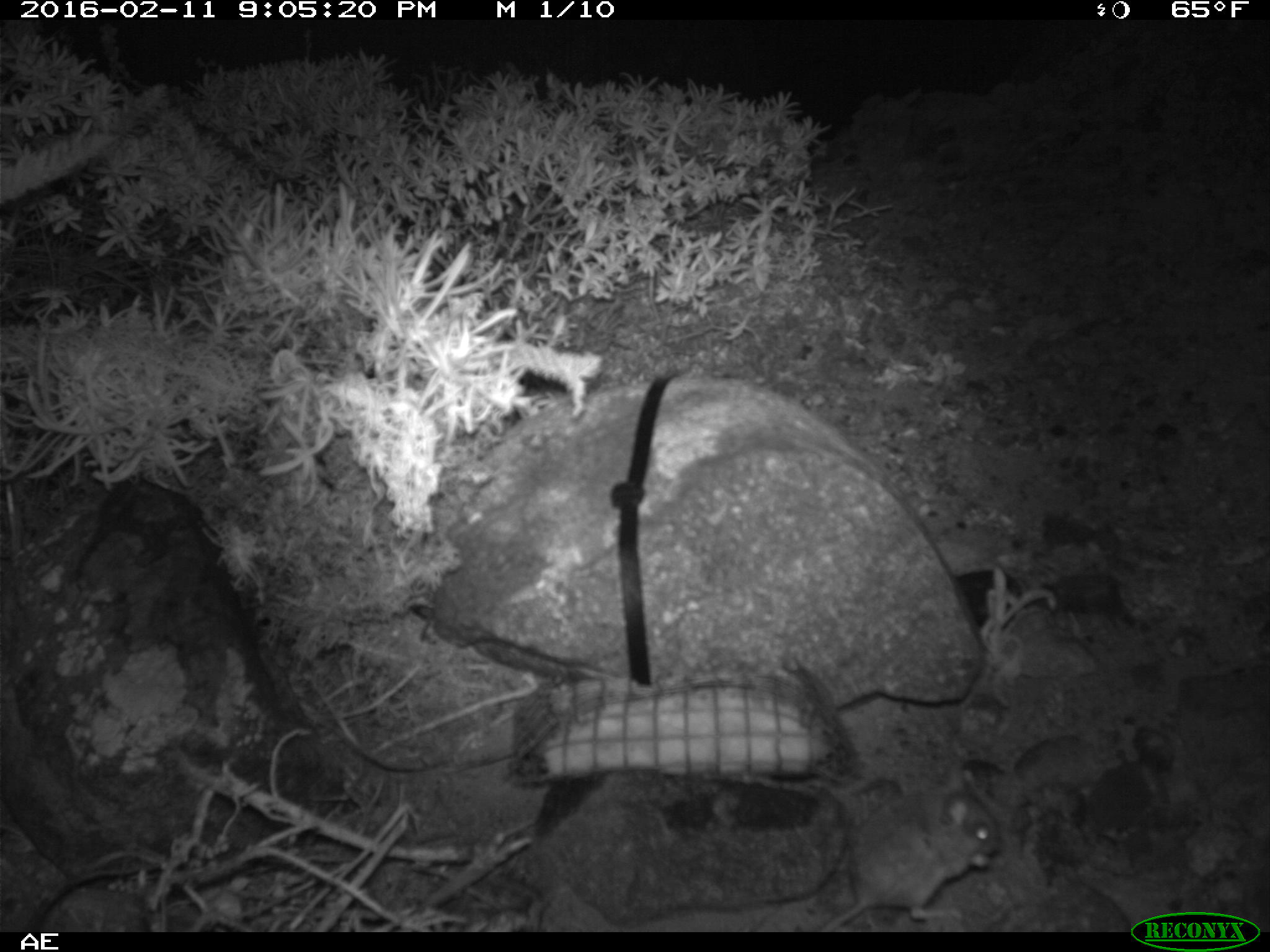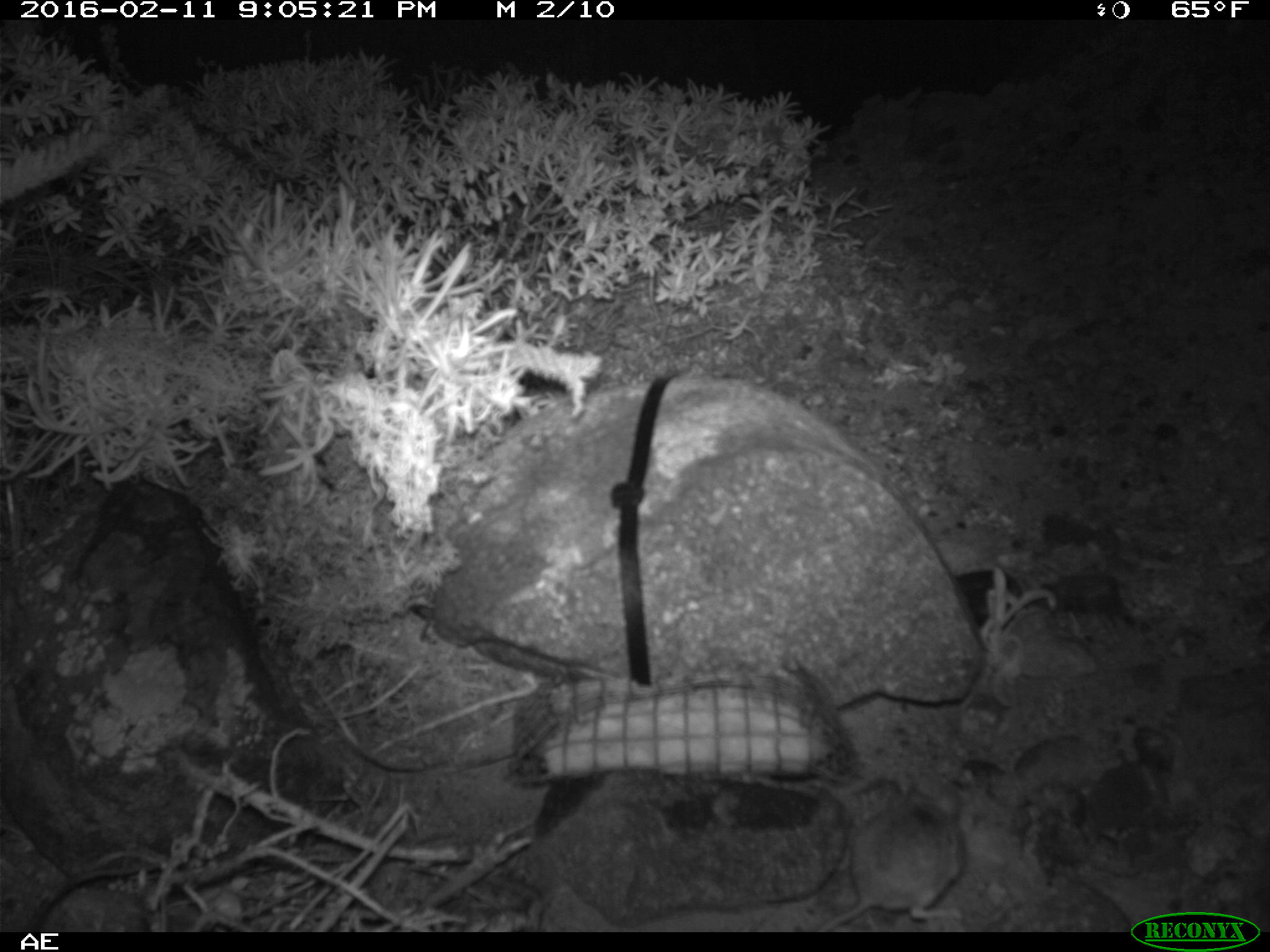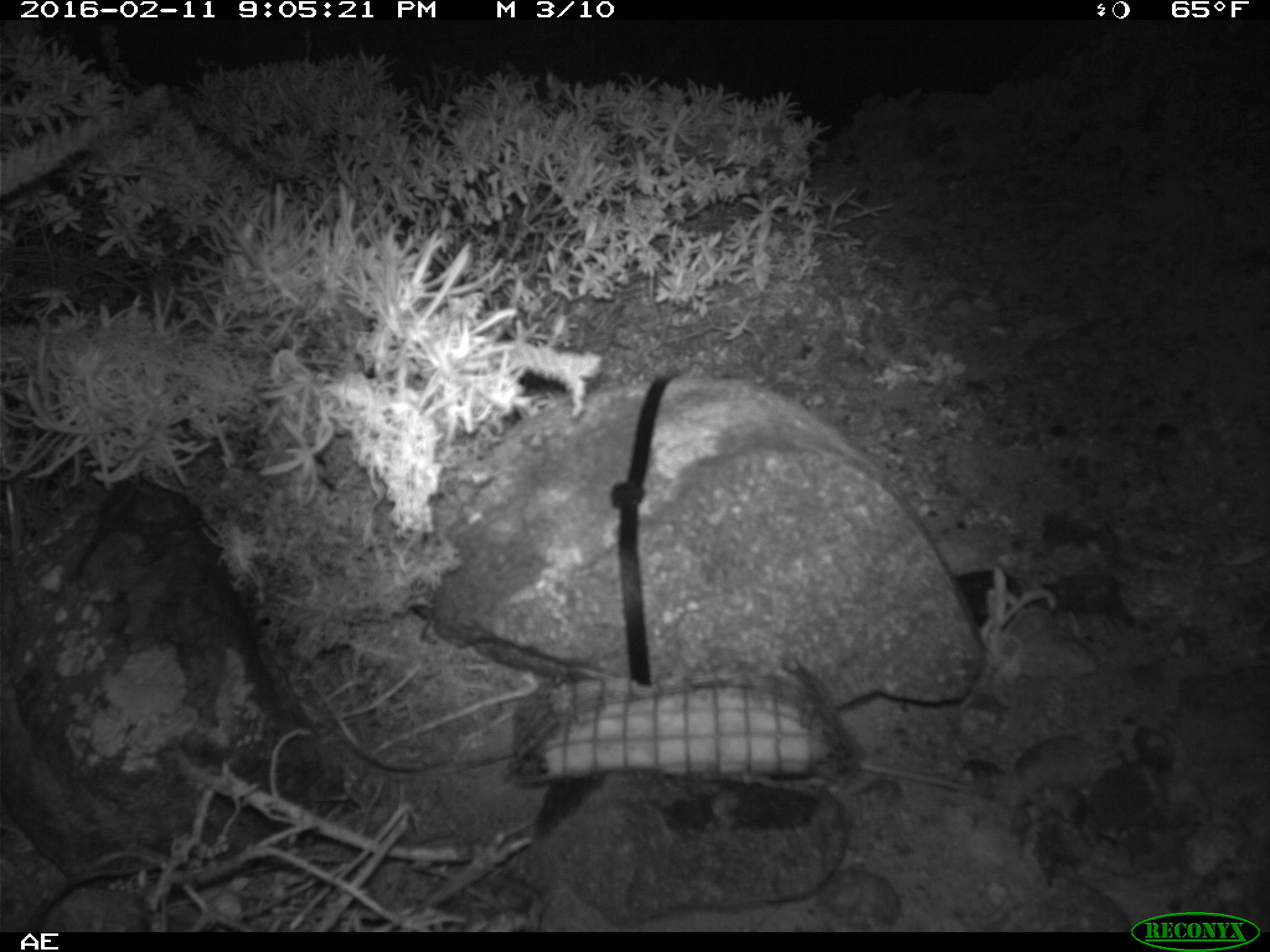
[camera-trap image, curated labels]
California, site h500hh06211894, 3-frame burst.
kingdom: Animalia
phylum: Chordata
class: Mammalia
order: Rodentia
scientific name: Rodentia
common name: rodent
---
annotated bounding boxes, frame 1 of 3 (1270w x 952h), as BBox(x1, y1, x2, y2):
rodent: BBox(820, 764, 1002, 932)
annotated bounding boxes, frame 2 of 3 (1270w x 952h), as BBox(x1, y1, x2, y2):
rodent: BBox(815, 778, 967, 932)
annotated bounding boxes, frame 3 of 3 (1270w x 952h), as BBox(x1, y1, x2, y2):
rodent: BBox(850, 741, 977, 790)